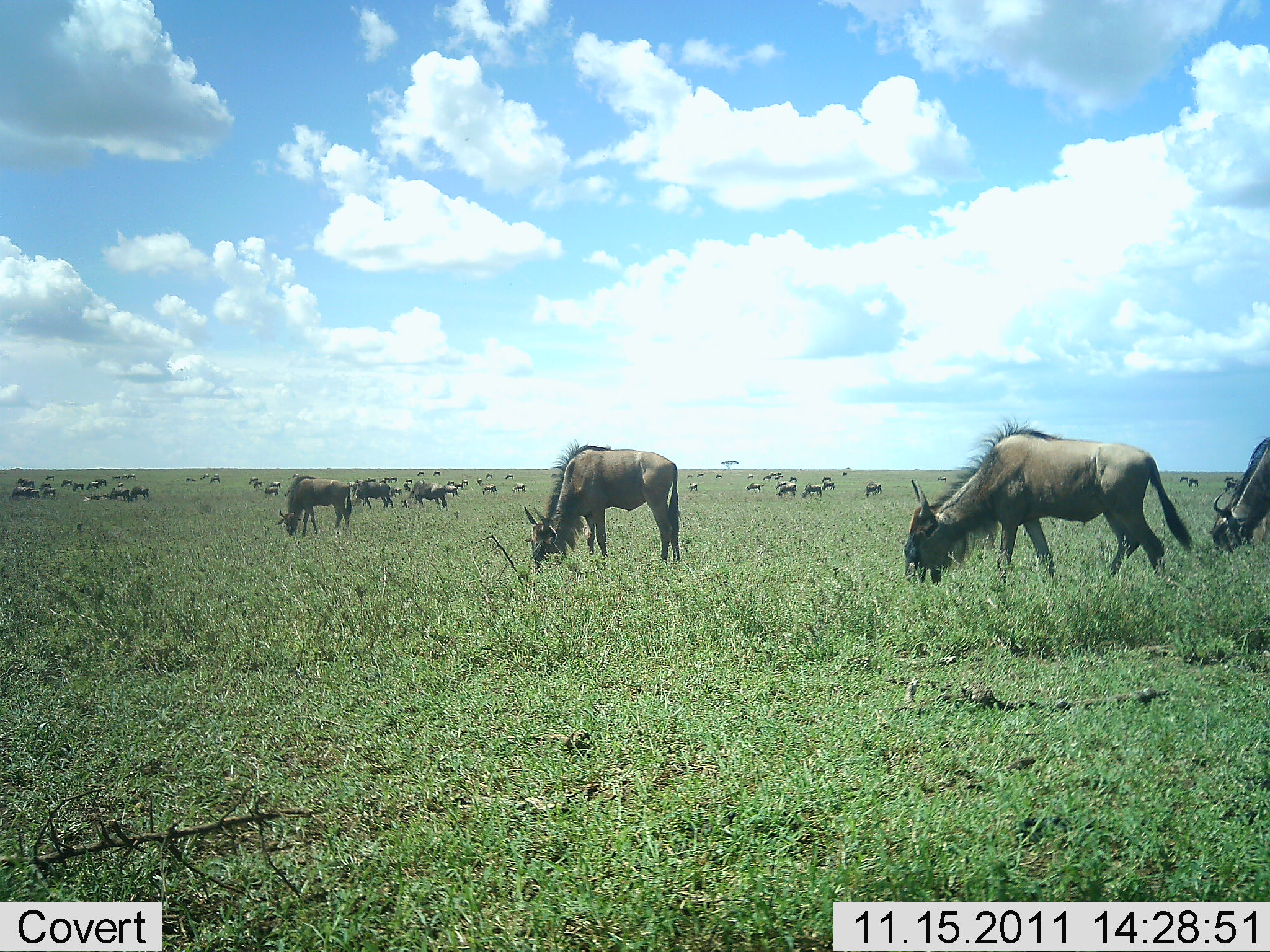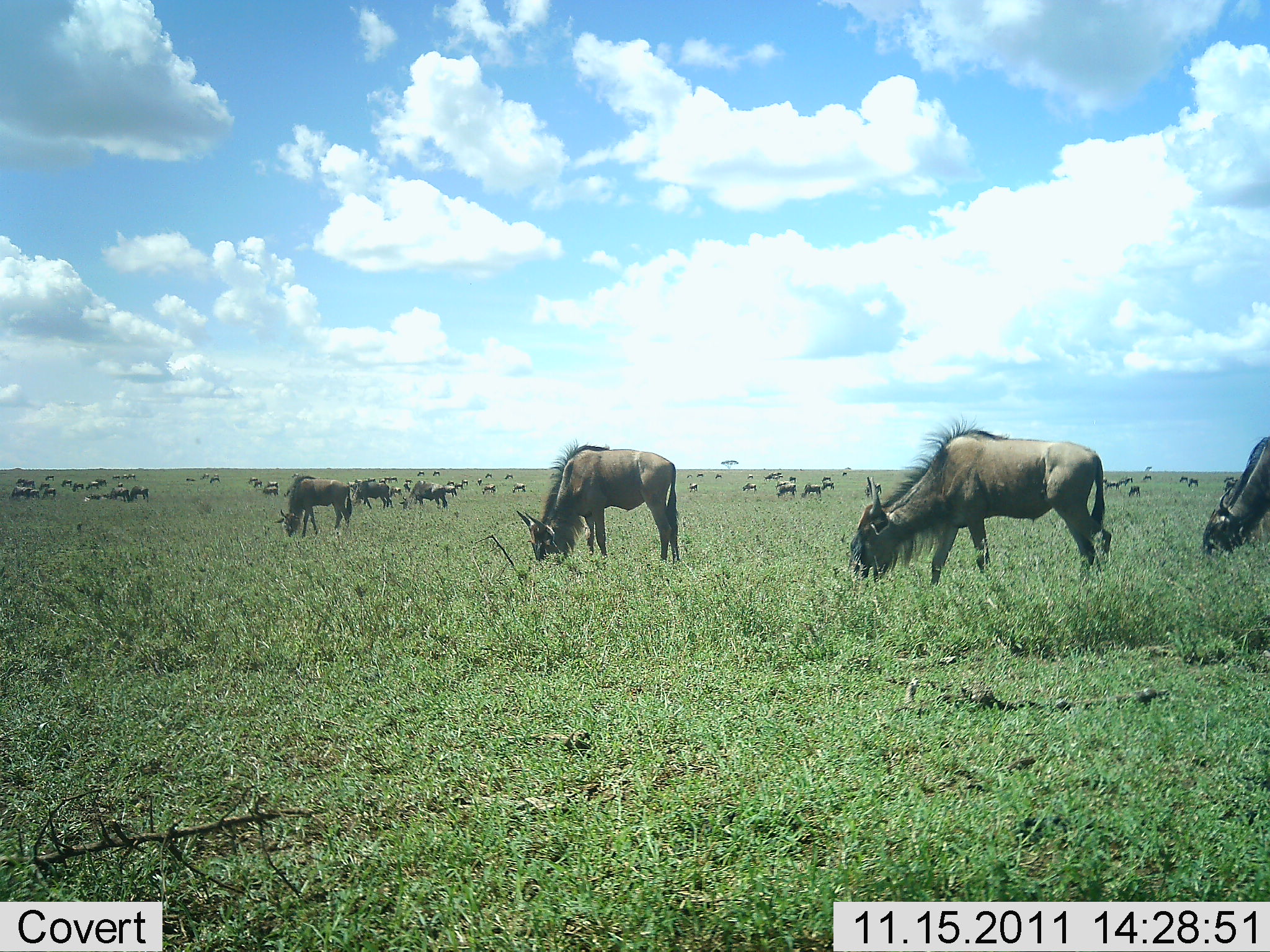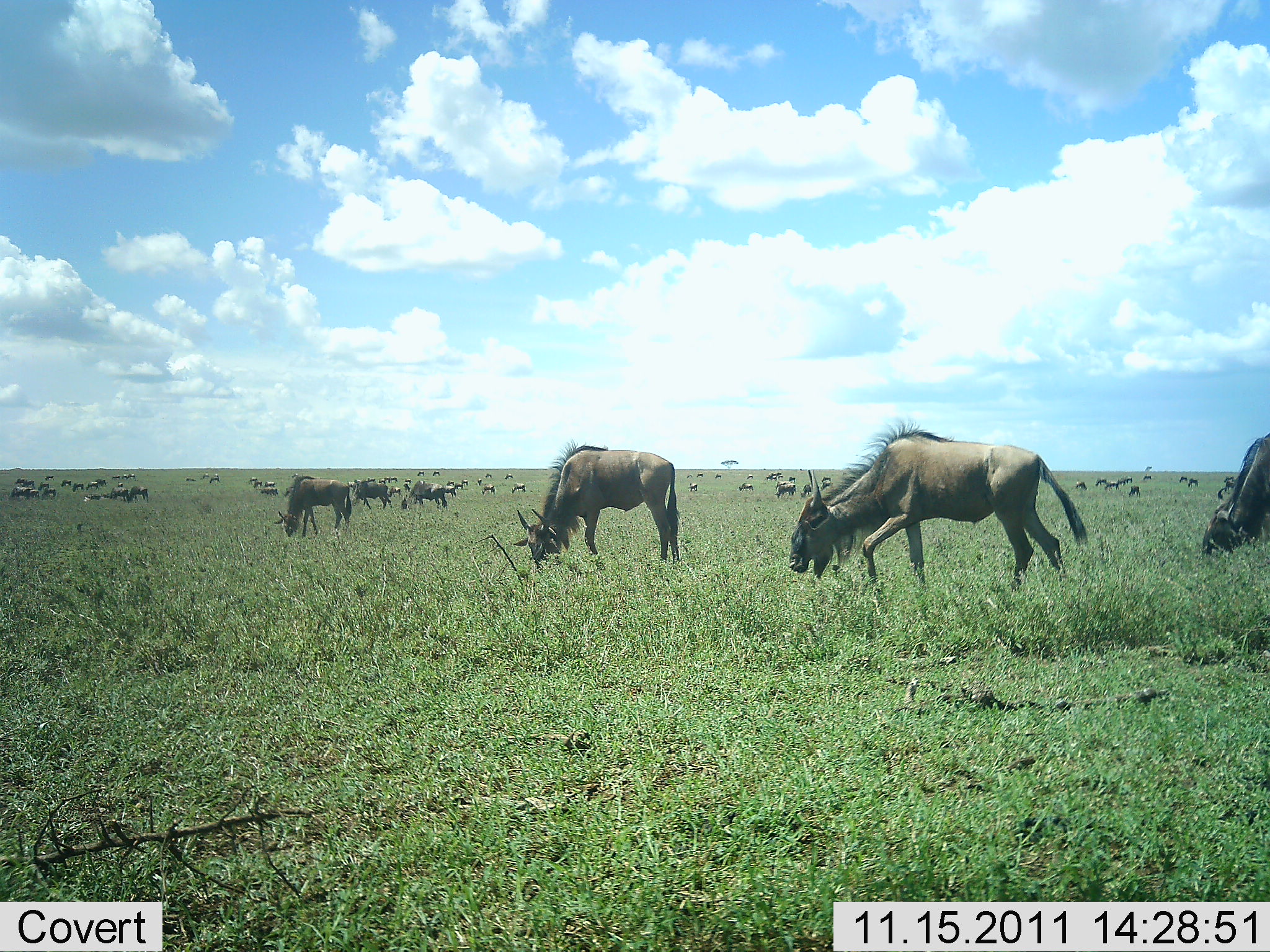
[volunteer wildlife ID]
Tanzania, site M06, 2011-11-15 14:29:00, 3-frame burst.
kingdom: Animalia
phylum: Chordata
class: Mammalia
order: Artiodactyla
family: Bovidae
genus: Connochaetes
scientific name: Connochaetes taurinus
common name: blue wildebeest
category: wildebeest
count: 51+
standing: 20%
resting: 7%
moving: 47%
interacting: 7%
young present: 7%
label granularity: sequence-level